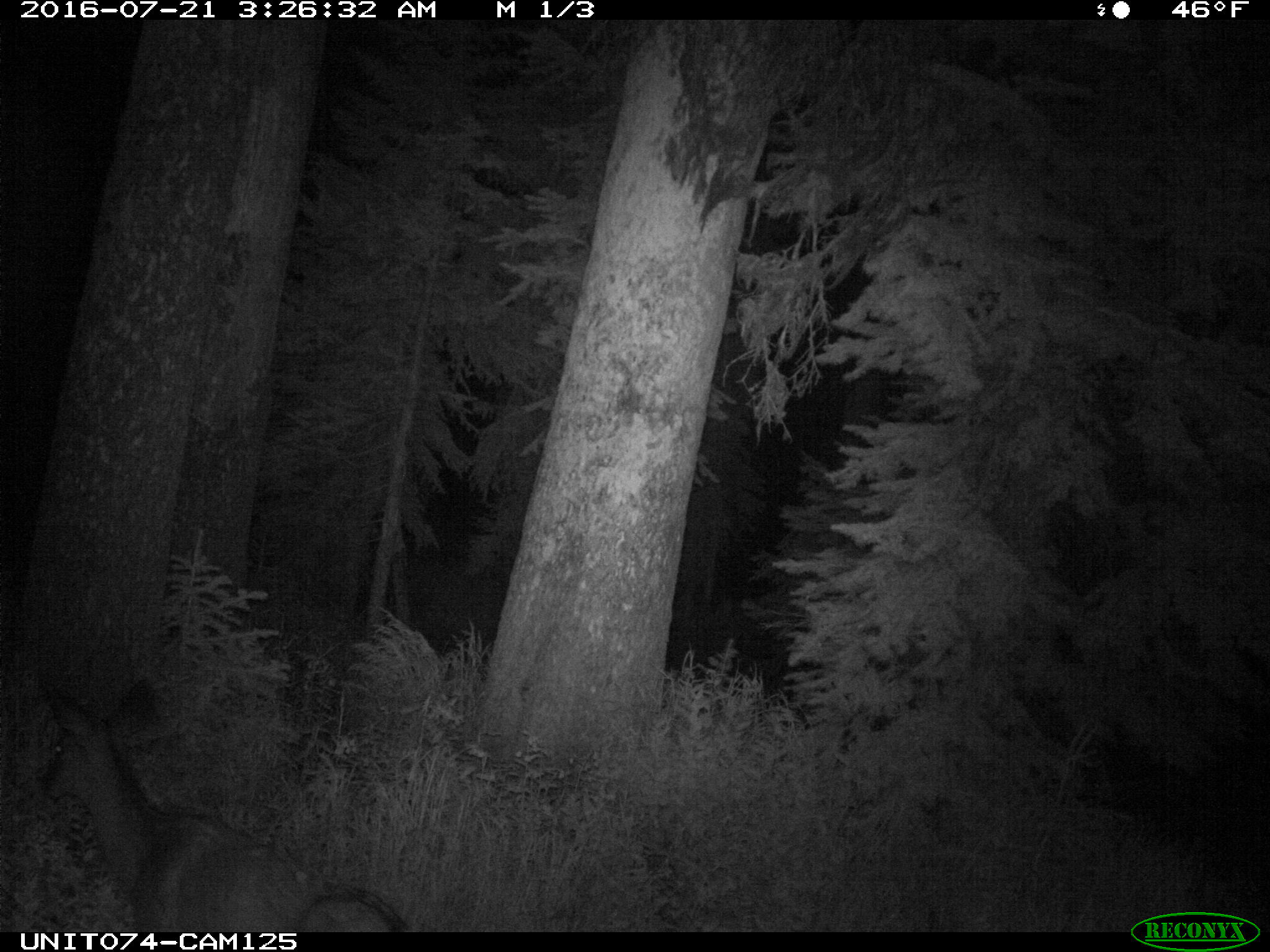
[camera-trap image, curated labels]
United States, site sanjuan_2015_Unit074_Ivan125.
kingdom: Animalia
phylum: Chordata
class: Mammalia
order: Artiodactyla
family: Cervidae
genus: Odocoileus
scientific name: Odocoileus hemionus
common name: mule deer